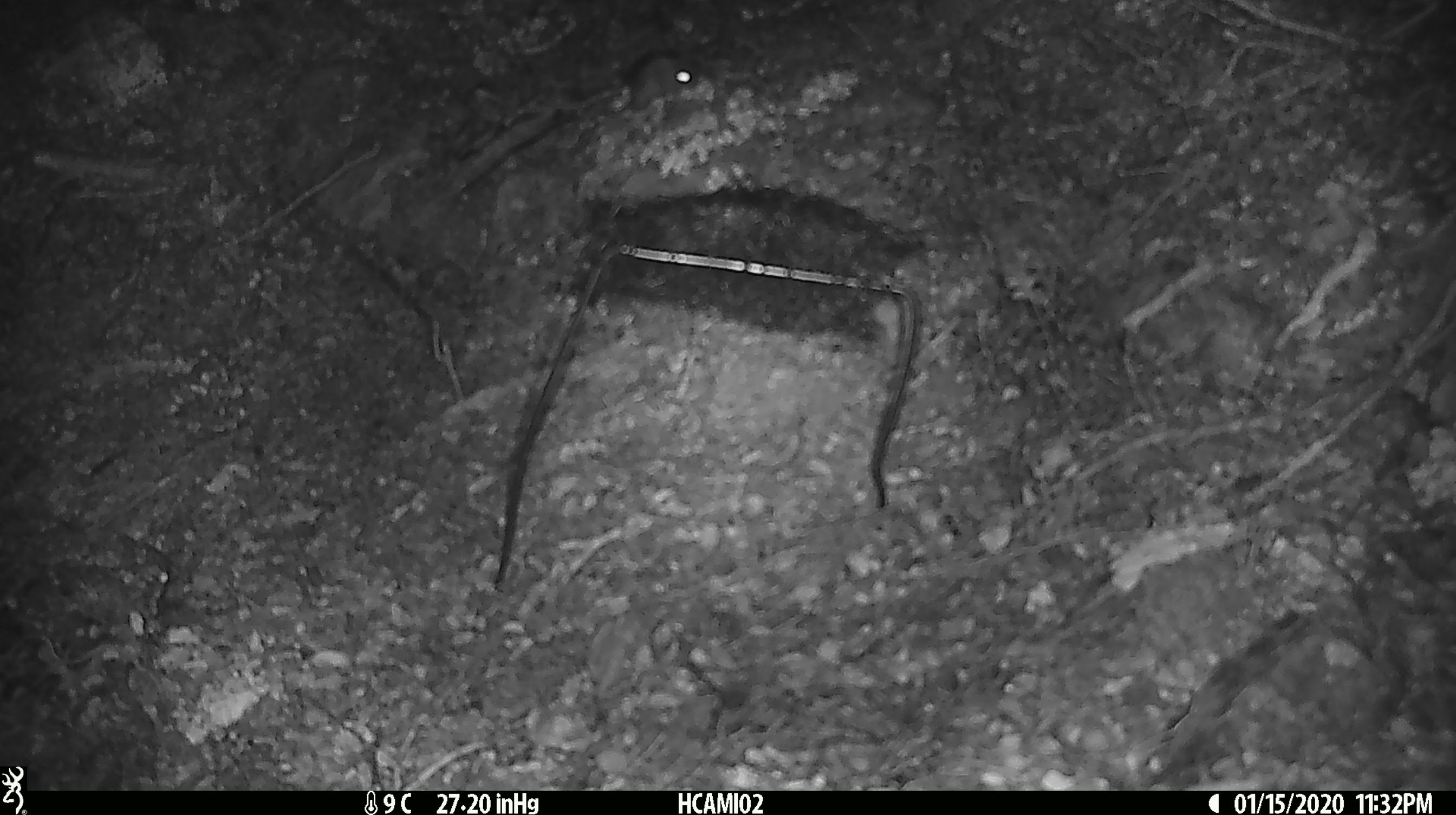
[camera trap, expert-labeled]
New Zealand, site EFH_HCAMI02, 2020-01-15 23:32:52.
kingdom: Animalia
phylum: Chordata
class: Mammalia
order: Rodentia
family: Muridae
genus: Mus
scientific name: Mus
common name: mouse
Mouse (Mus).